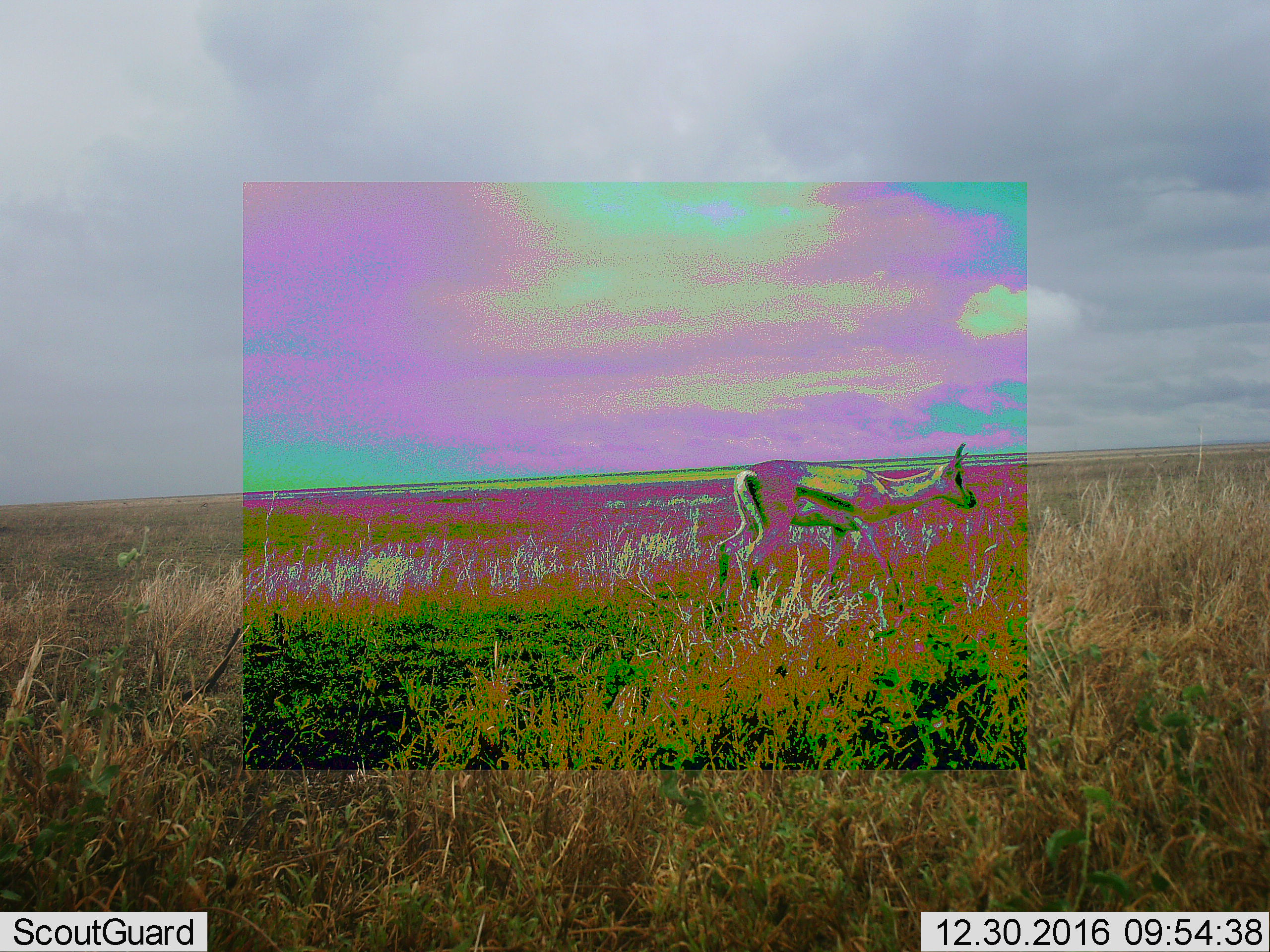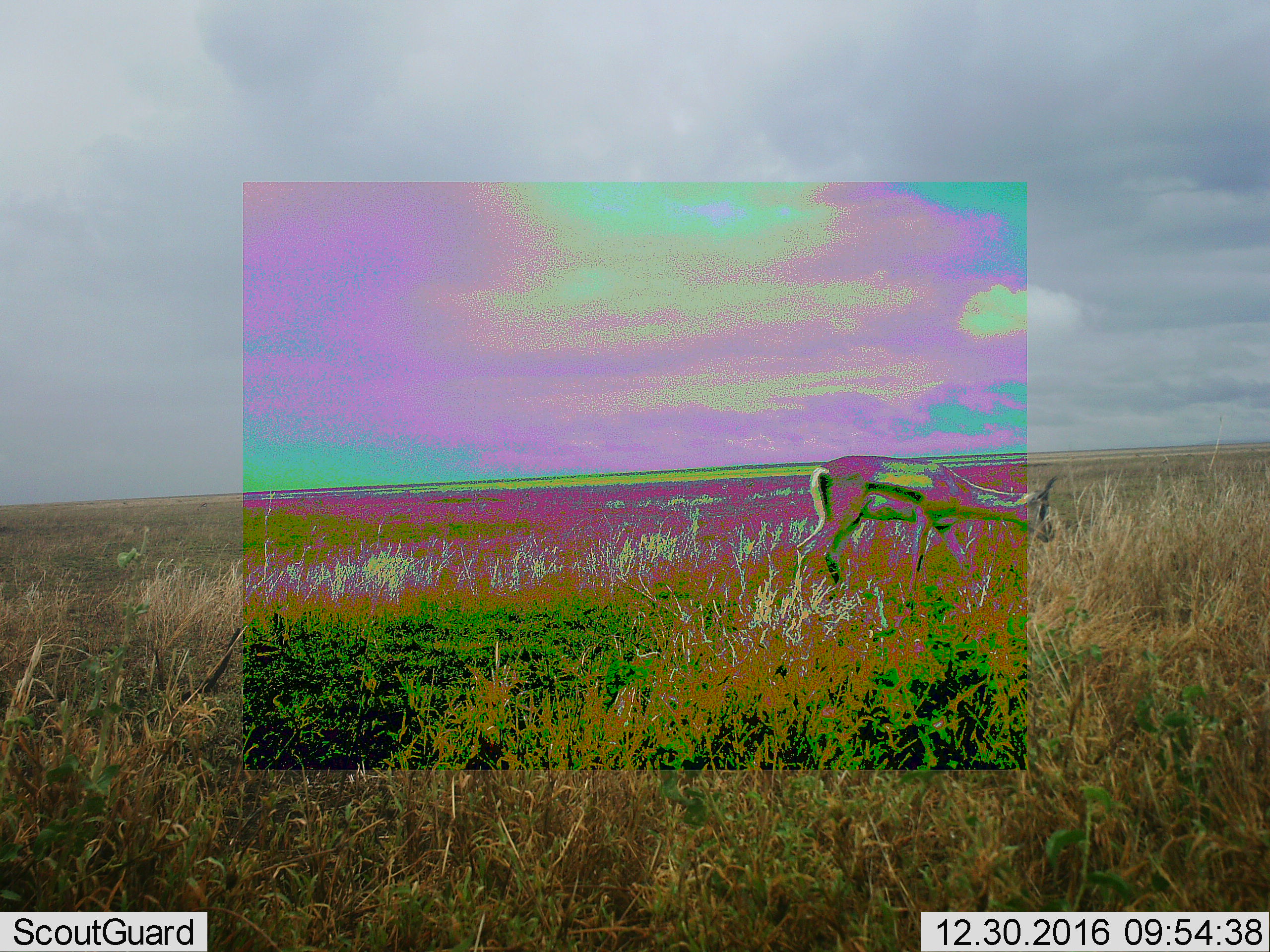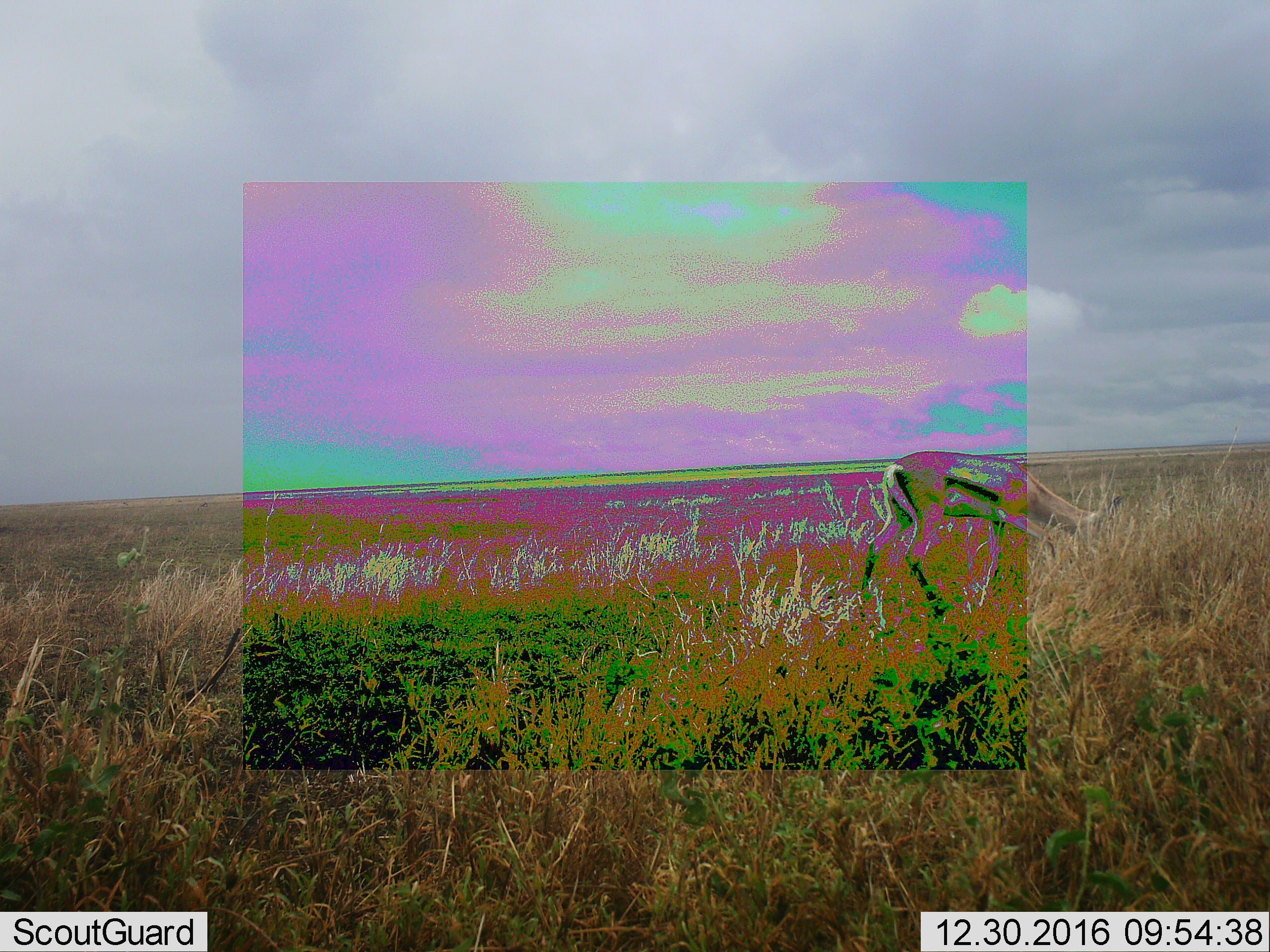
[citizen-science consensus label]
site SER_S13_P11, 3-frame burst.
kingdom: Animalia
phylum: Chordata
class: Mammalia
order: Artiodactyla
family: Bovidae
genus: Eudorcas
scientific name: Eudorcas thomsonii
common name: thomson's gazelle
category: gazellethomsons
Gazellethomsons (thomson's gazelle) (Eudorcas thomsonii), count 1. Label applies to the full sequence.